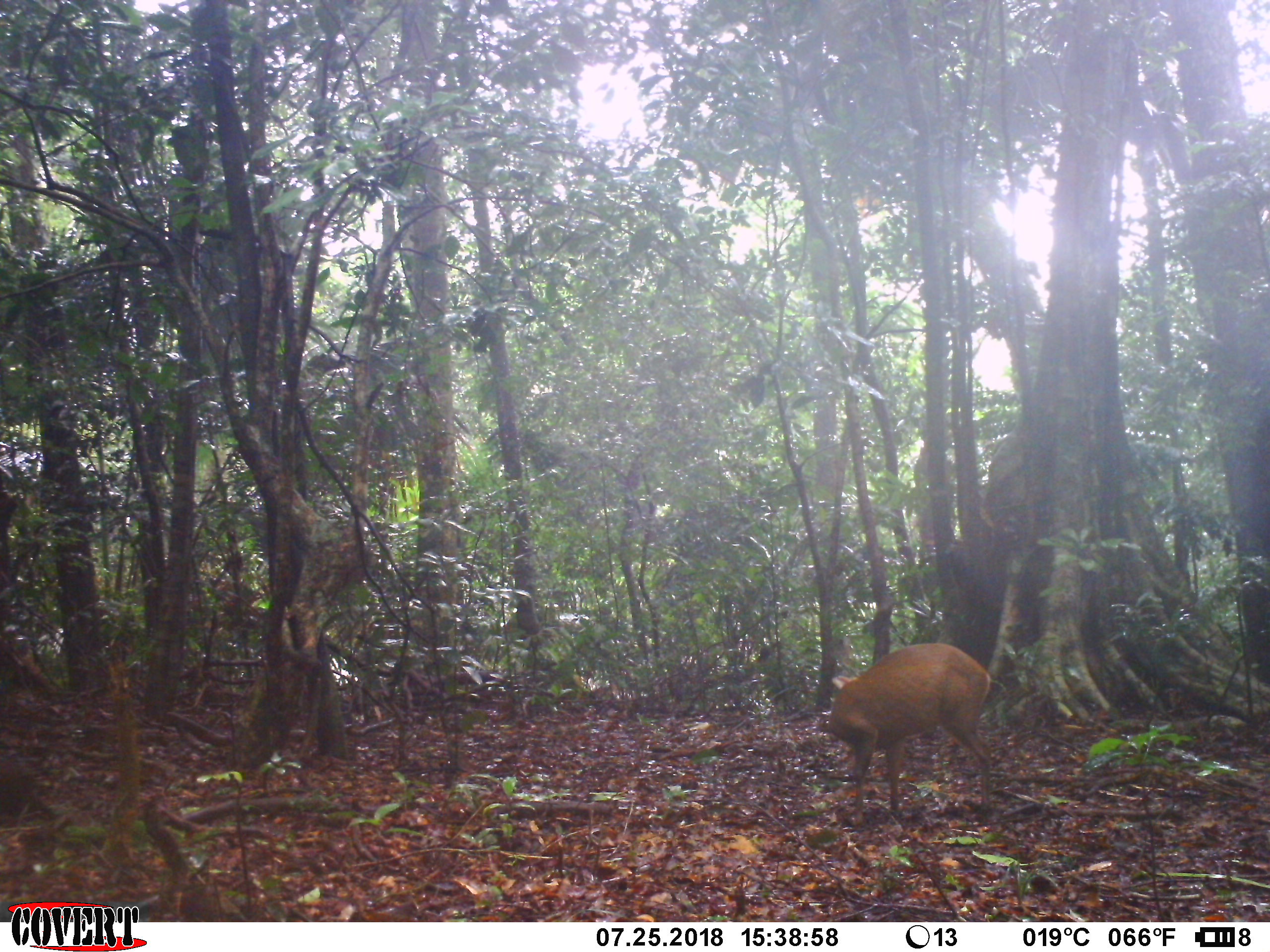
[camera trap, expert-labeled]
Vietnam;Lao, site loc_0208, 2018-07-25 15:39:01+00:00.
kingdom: Animalia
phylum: Chordata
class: Mammalia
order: Artiodactyla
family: Cervidae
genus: Muntiacus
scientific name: Muntiacus rooseveltorum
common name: roosevelt's muntjac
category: roosevelts muntjac group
Roosevelts muntjac group (roosevelt's muntjac) (Muntiacus rooseveltorum). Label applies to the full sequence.